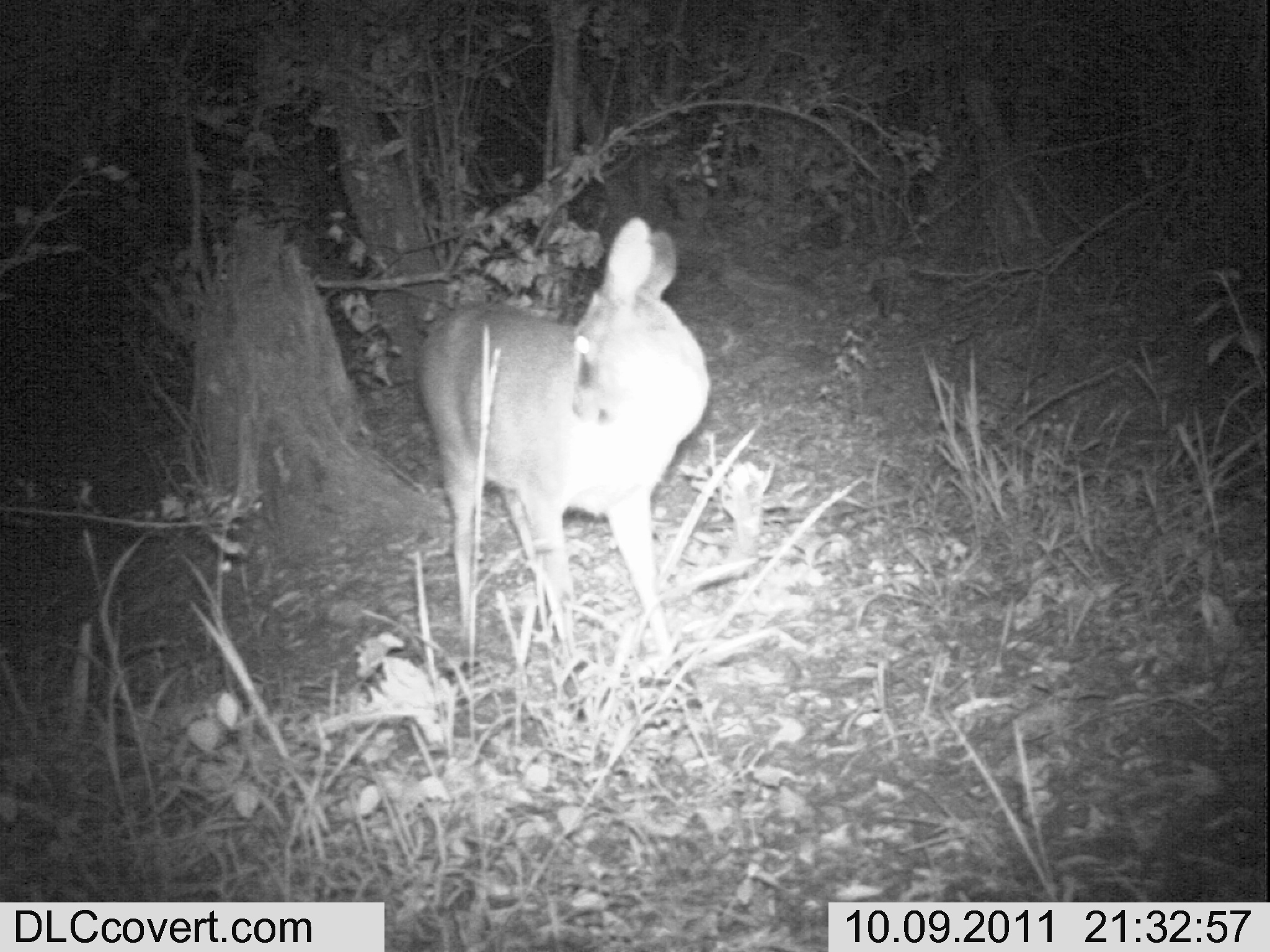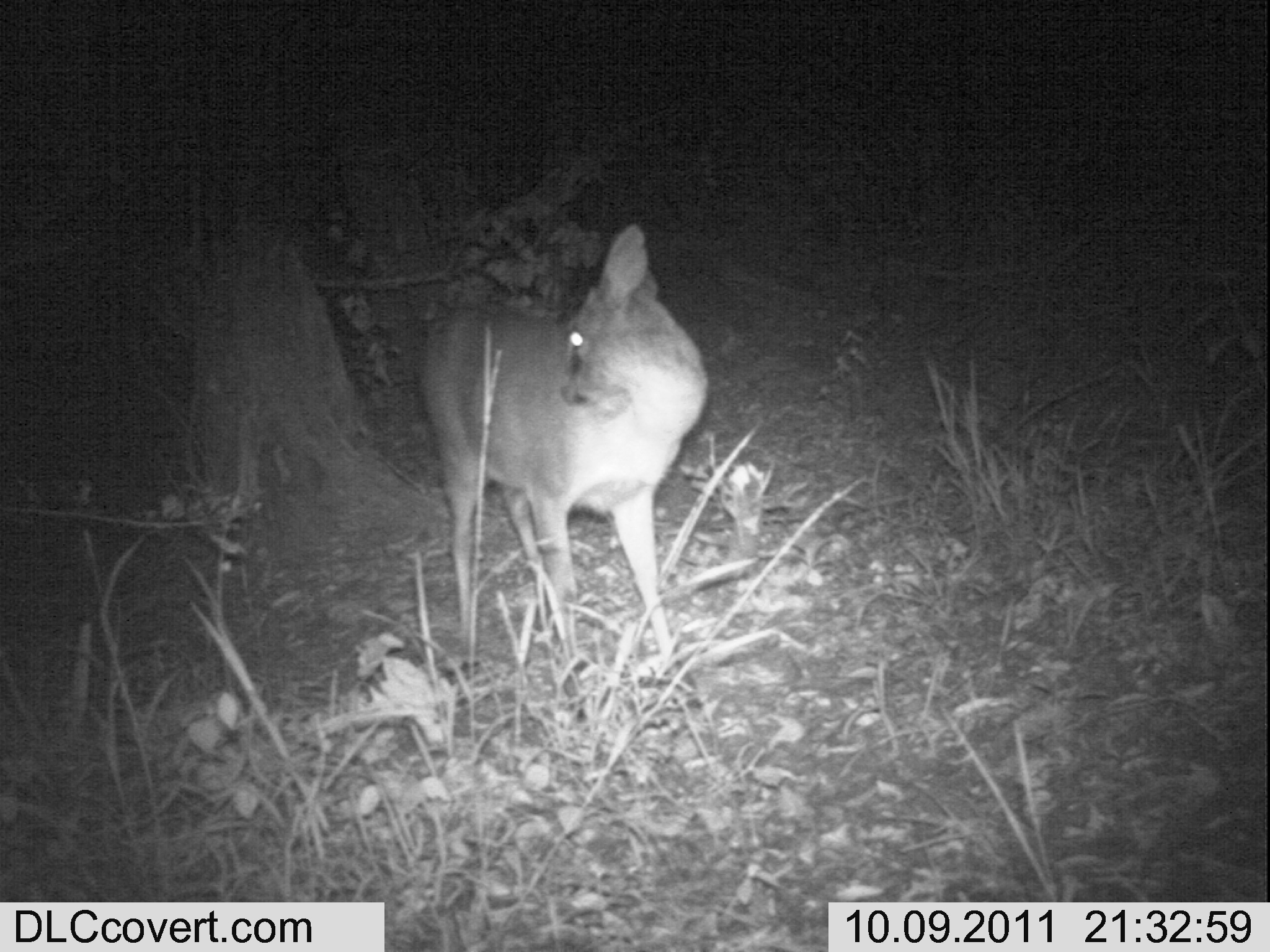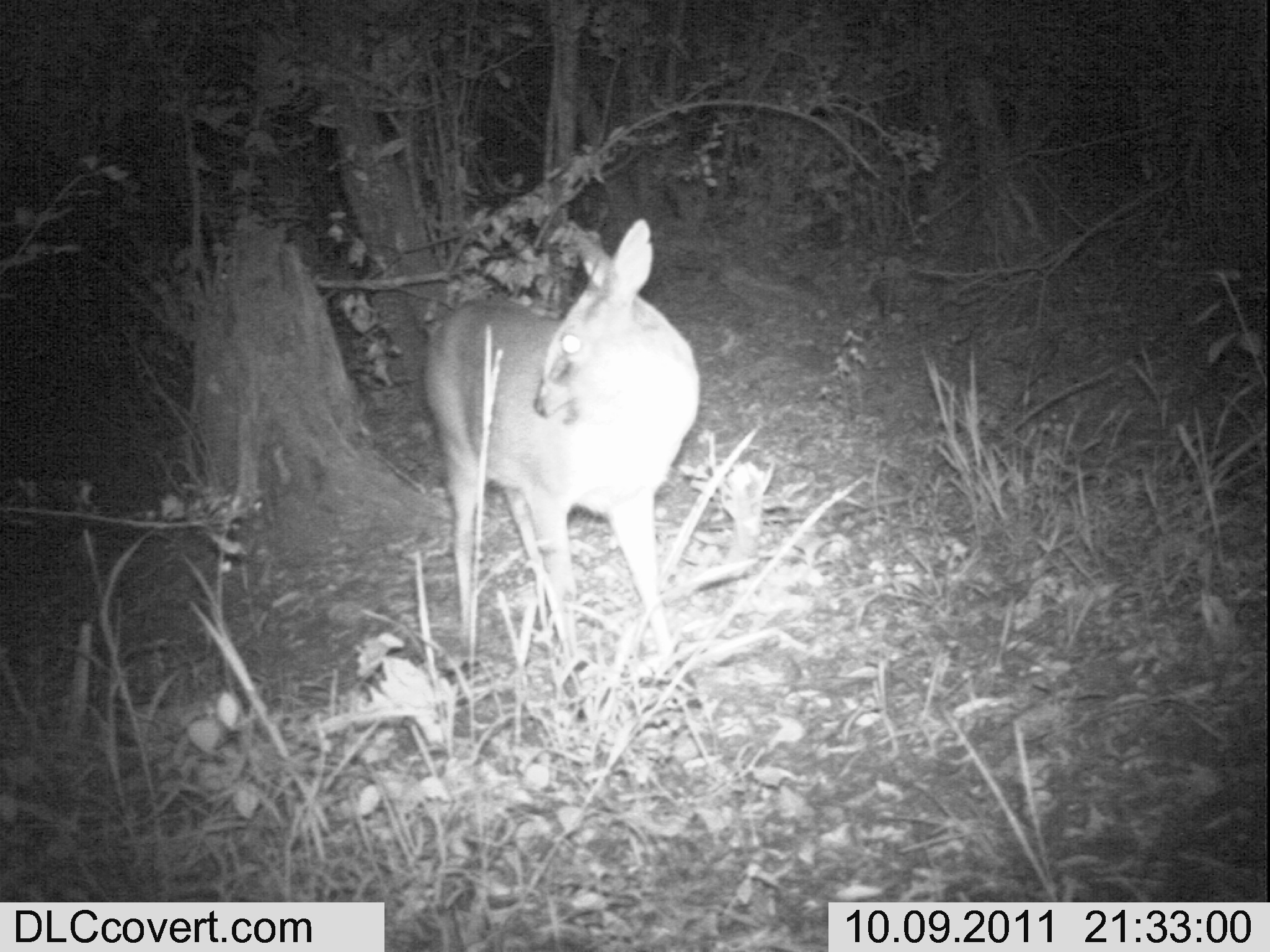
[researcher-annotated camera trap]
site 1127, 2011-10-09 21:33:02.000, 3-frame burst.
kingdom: Animalia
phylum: Chordata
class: Mammalia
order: Artiodactyla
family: Bovidae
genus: Sylvicapra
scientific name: Sylvicapra grimmia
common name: bush duiker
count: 1